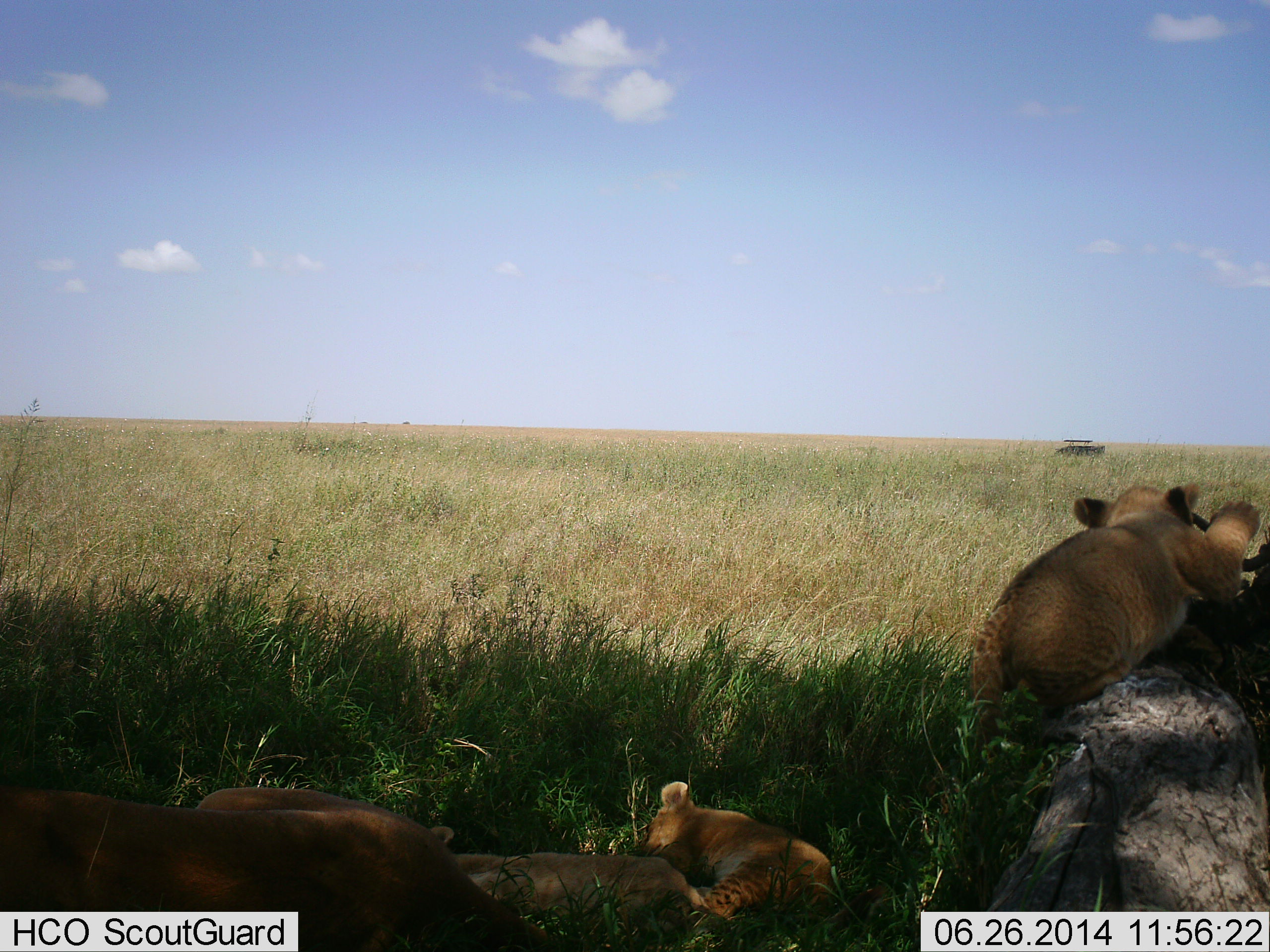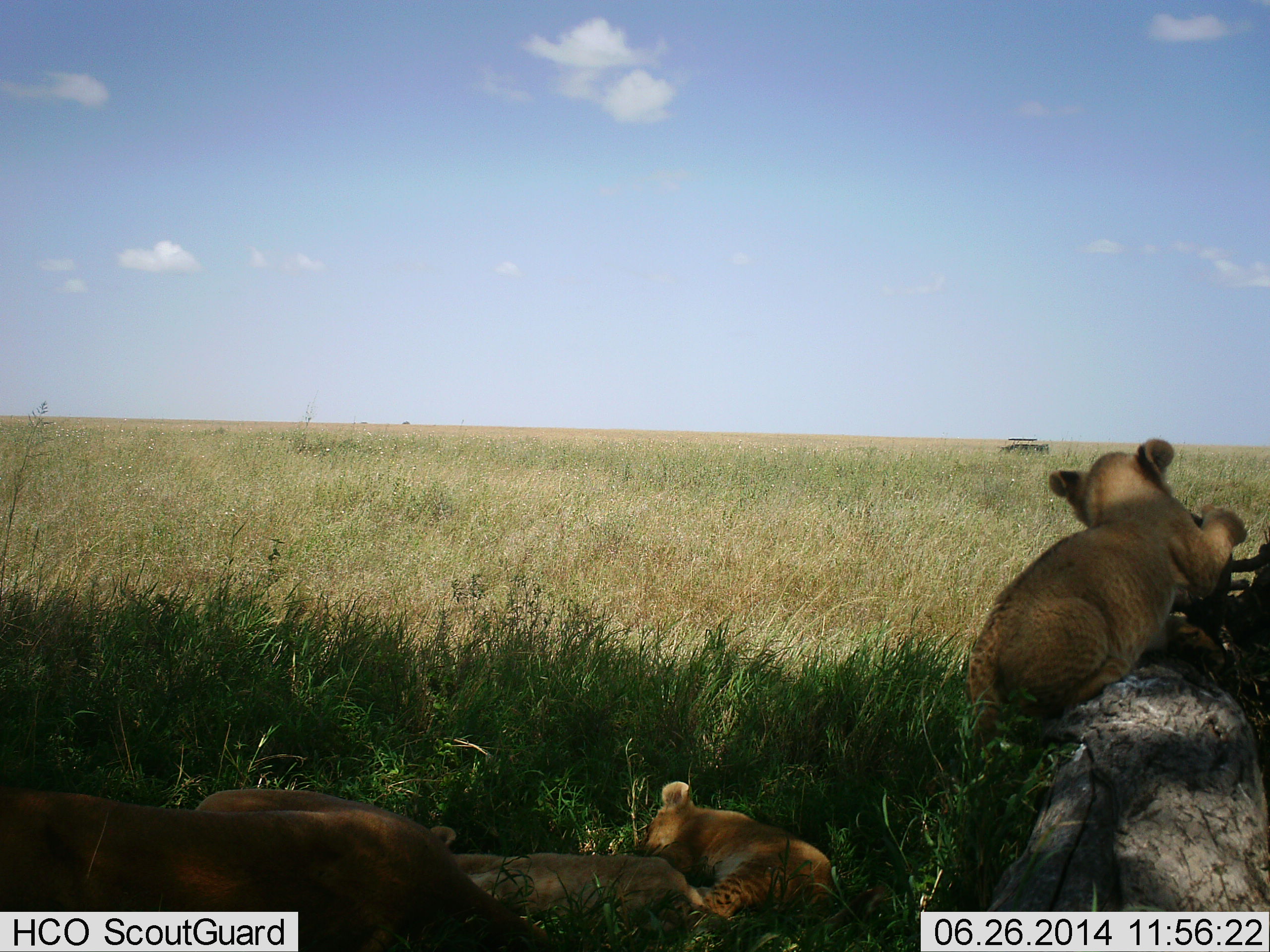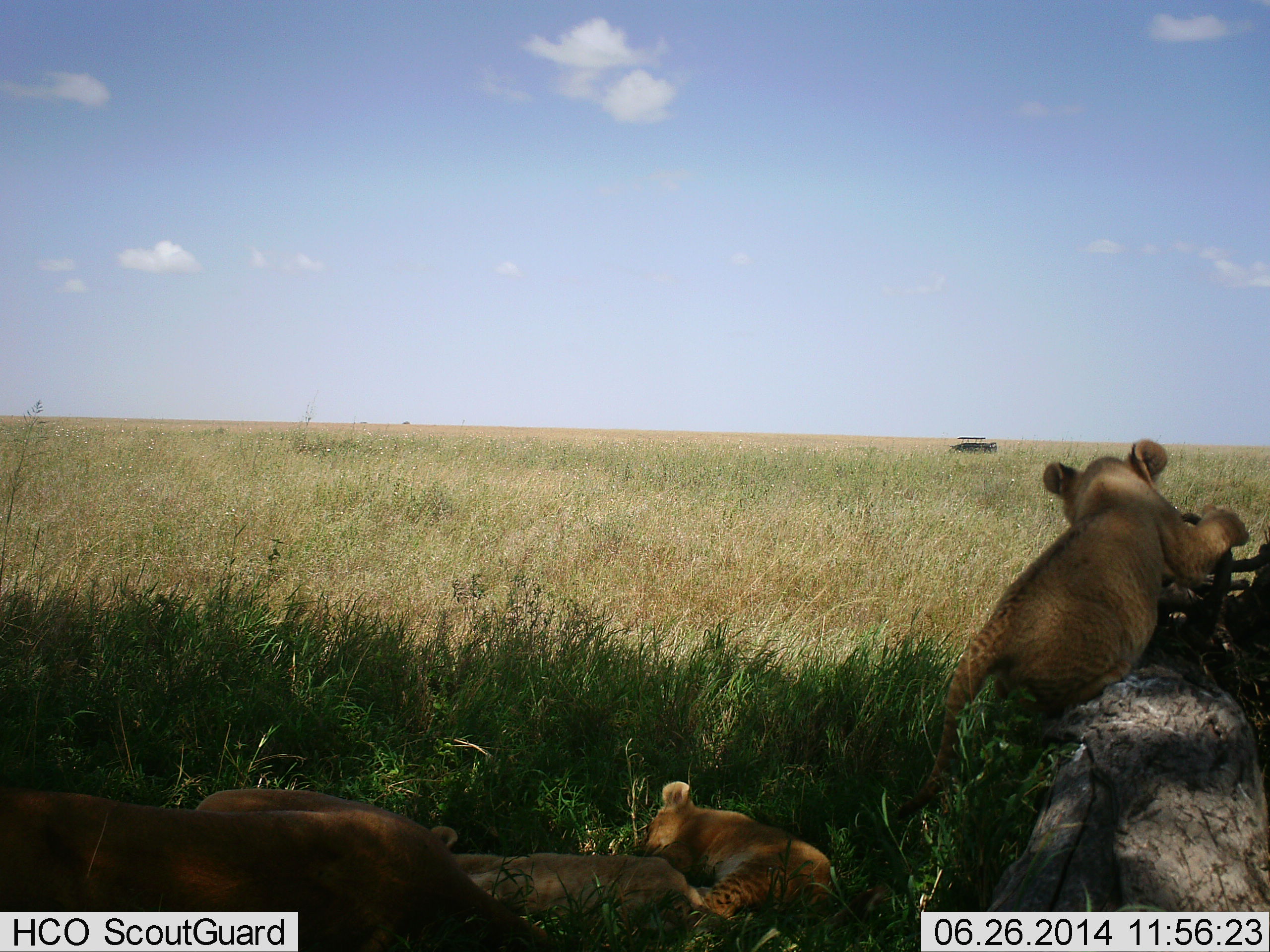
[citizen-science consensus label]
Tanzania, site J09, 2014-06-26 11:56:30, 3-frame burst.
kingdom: Animalia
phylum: Chordata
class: Mammalia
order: Carnivora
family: Felidae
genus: Panthera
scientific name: Panthera leo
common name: lion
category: lionfemale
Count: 4.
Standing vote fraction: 6%.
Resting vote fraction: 100%.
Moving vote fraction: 11%.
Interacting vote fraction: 17%.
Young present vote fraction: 72%.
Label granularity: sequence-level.